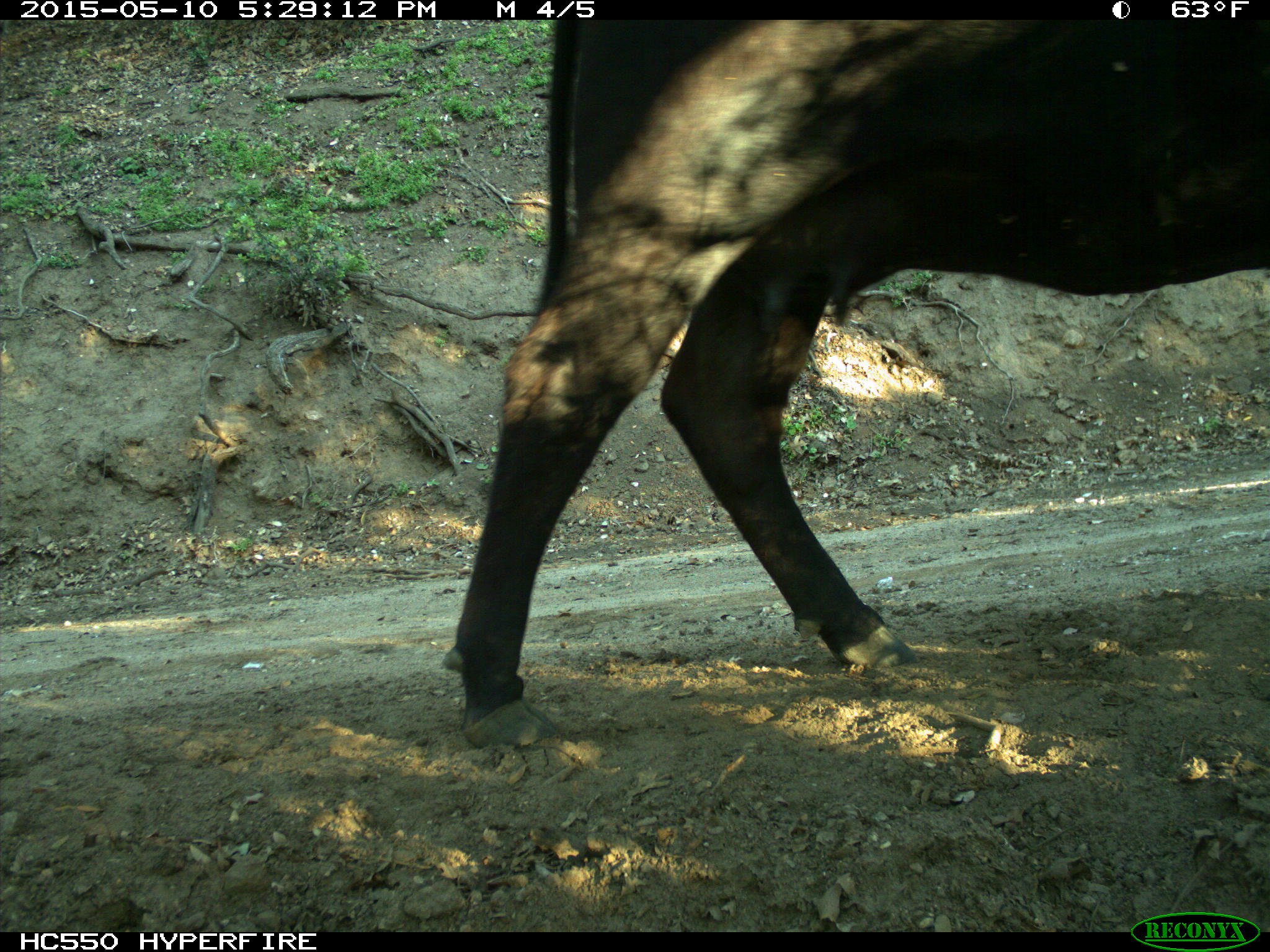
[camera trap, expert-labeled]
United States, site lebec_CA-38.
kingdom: Animalia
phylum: Chordata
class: Mammalia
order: Artiodactyla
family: Bovidae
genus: Bos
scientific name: Bos taurus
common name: domestic cow